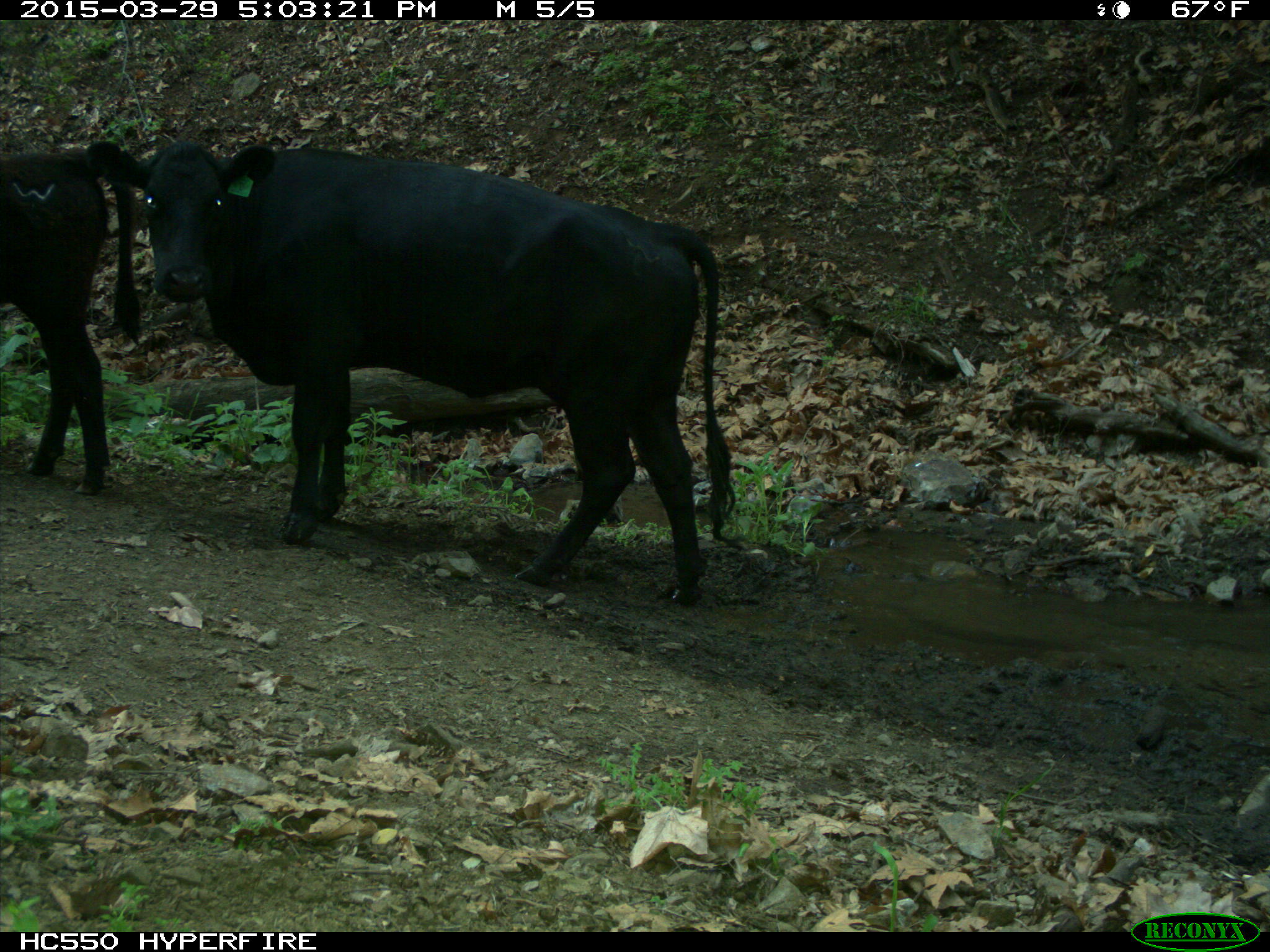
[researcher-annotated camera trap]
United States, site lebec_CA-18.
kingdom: Animalia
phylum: Chordata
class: Mammalia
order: Artiodactyla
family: Bovidae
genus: Bos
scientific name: Bos taurus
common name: domestic cow